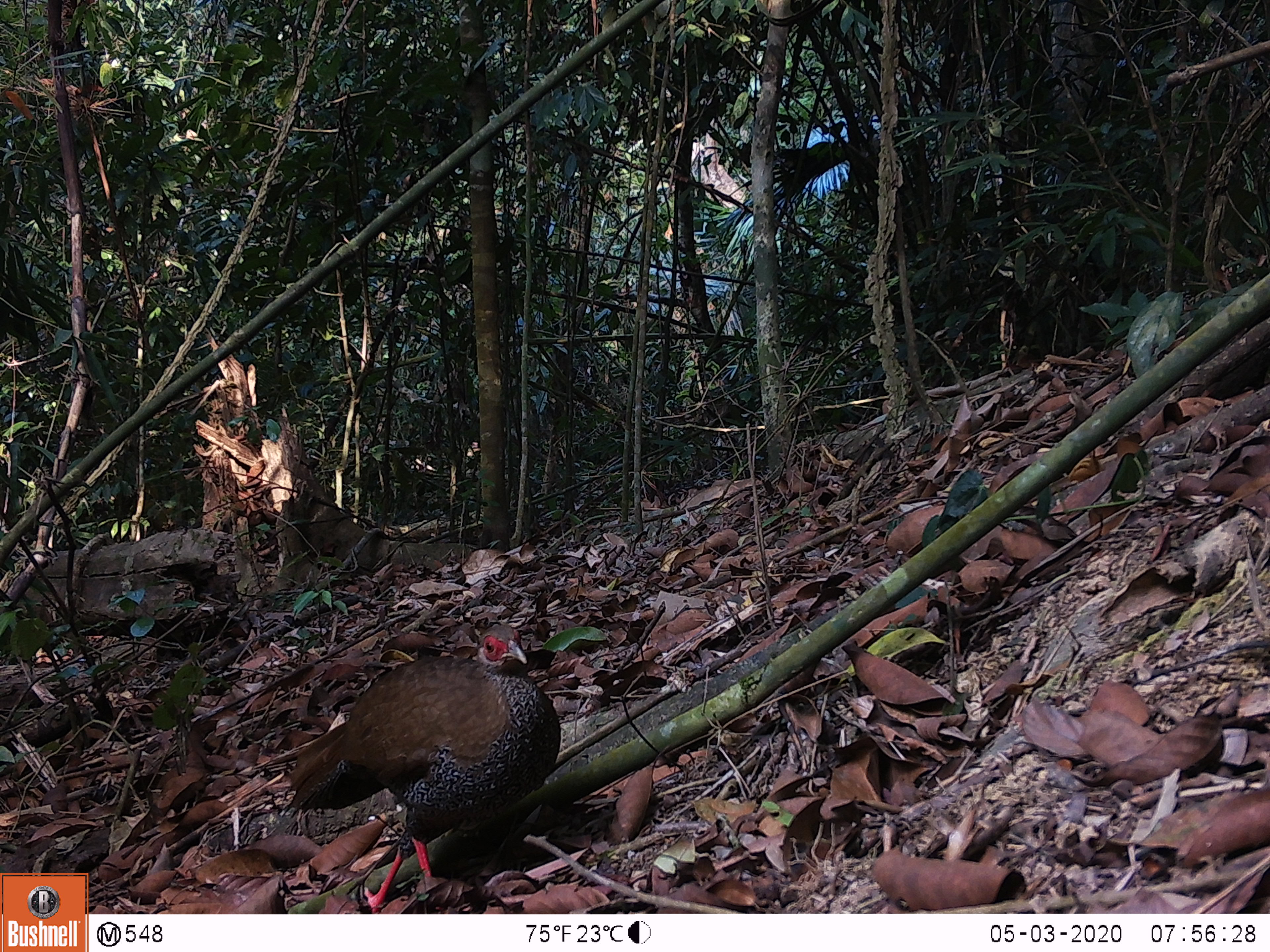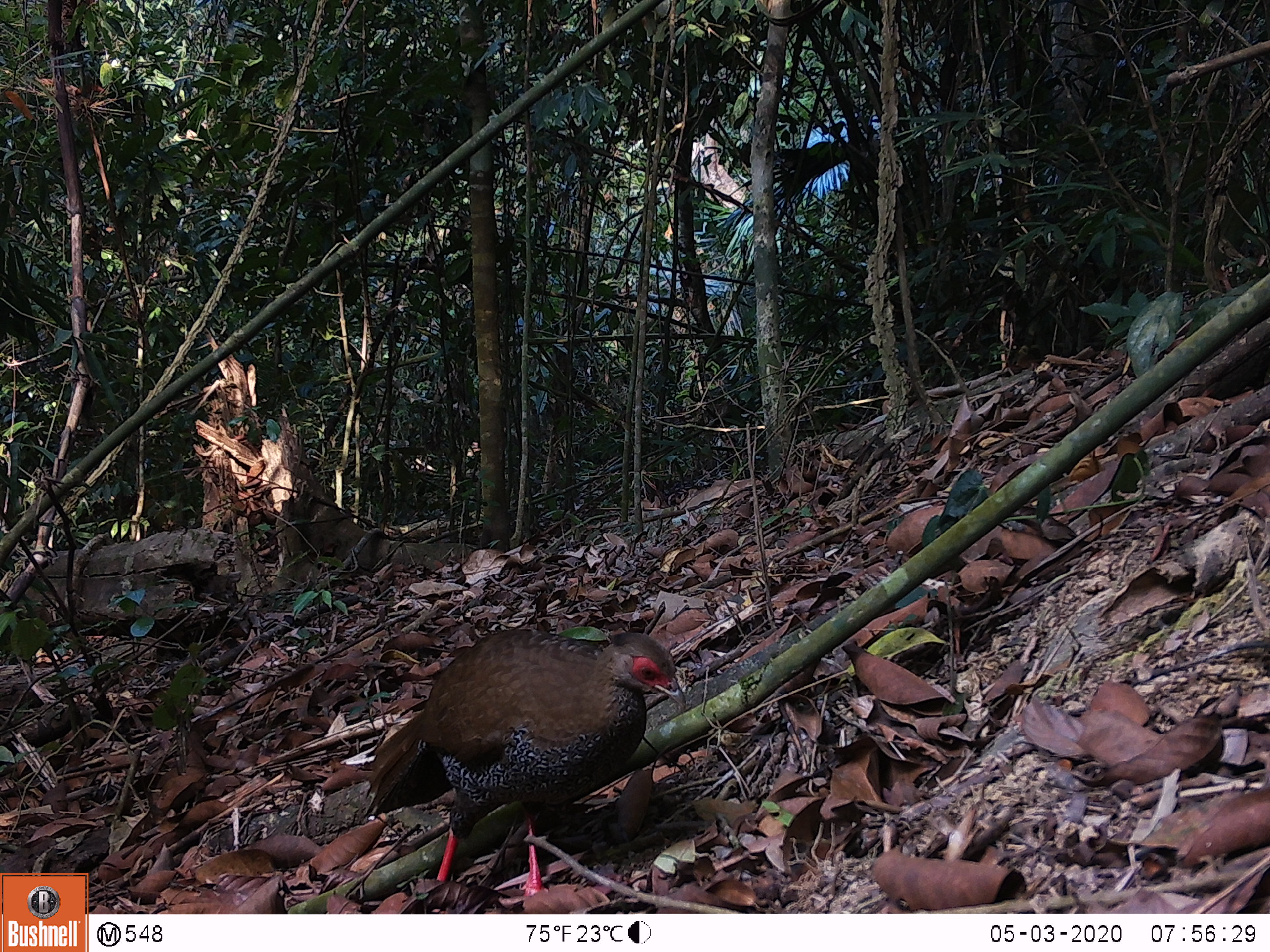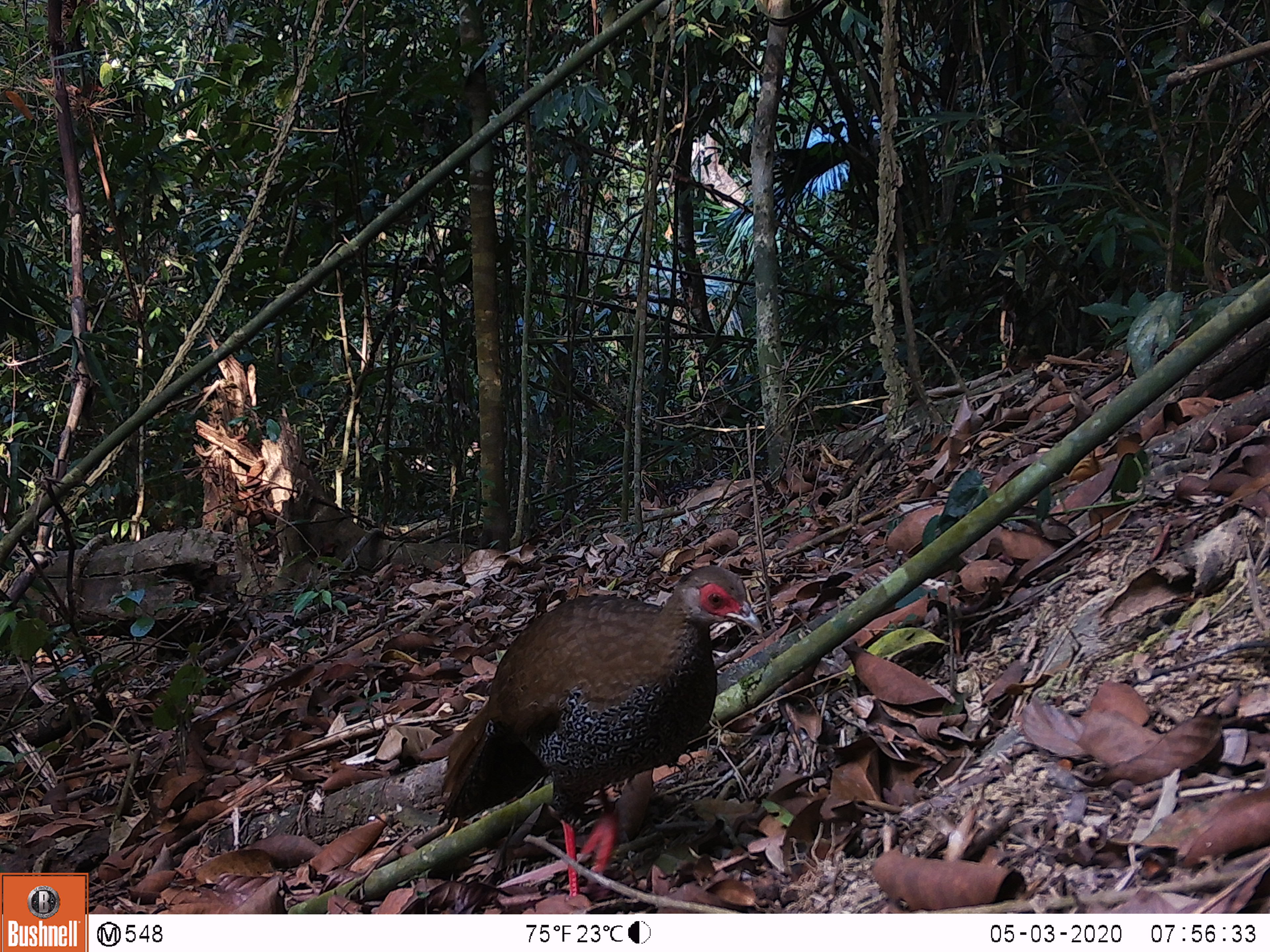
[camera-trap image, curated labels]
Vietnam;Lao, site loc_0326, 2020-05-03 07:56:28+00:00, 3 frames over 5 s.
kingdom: Animalia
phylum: Chordata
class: Aves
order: Galliformes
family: Phasianidae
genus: Lophura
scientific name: Lophura nycthemera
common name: silver pheasant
Silver pheasant (Lophura nycthemera). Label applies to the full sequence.